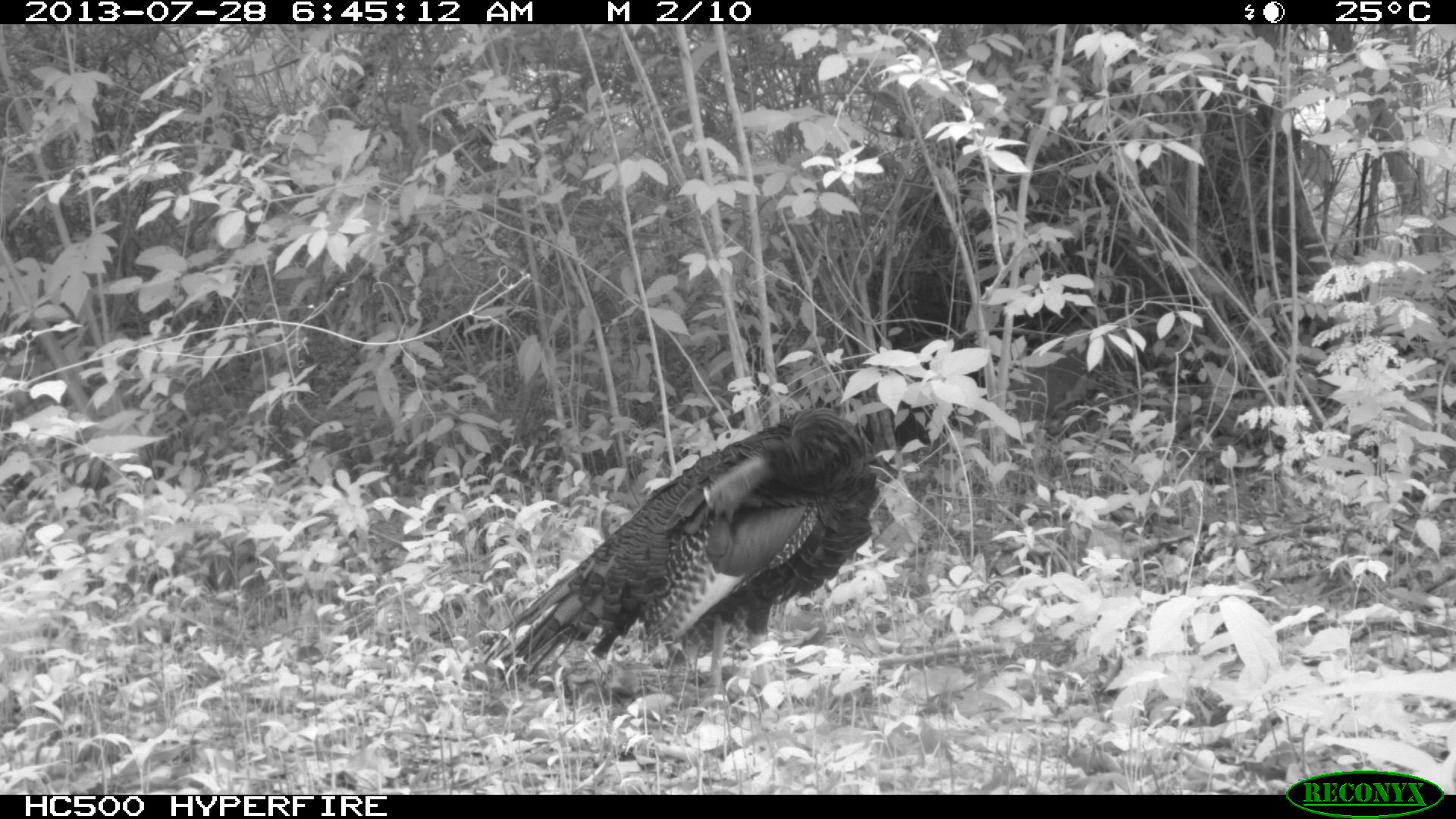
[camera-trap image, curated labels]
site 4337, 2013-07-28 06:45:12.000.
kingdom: Animalia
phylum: Chordata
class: Aves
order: Galliformes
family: Phasianidae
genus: Meleagris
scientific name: Meleagris ocellata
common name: ocellated turkey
Meleagris ocellata (ocellated turkey), count 1.